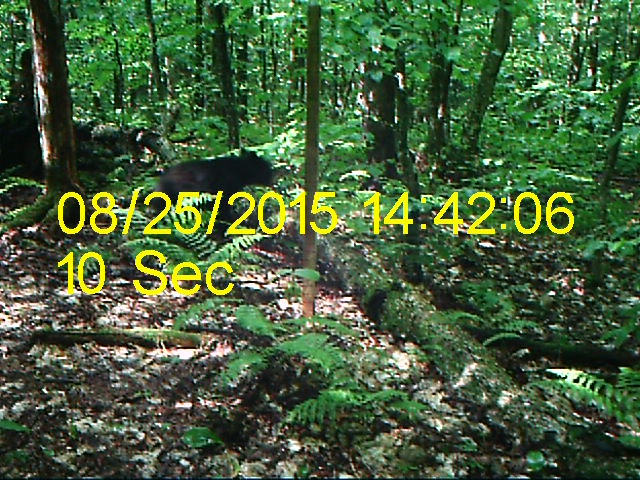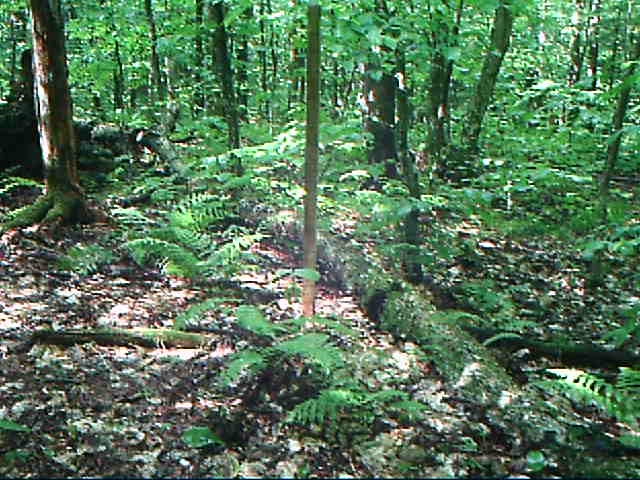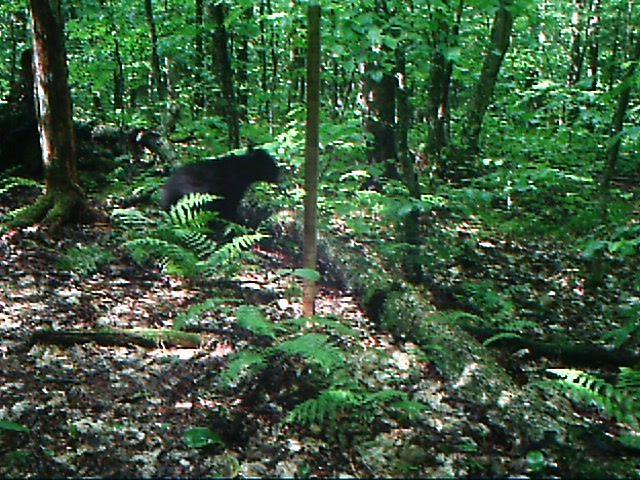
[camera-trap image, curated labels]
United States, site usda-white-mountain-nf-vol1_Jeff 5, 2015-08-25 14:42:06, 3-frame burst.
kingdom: Animalia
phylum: Chordata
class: Mammalia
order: Carnivora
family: Ursidae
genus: Ursus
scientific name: Ursus americanus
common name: black bear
Black bear (Ursus americanus).